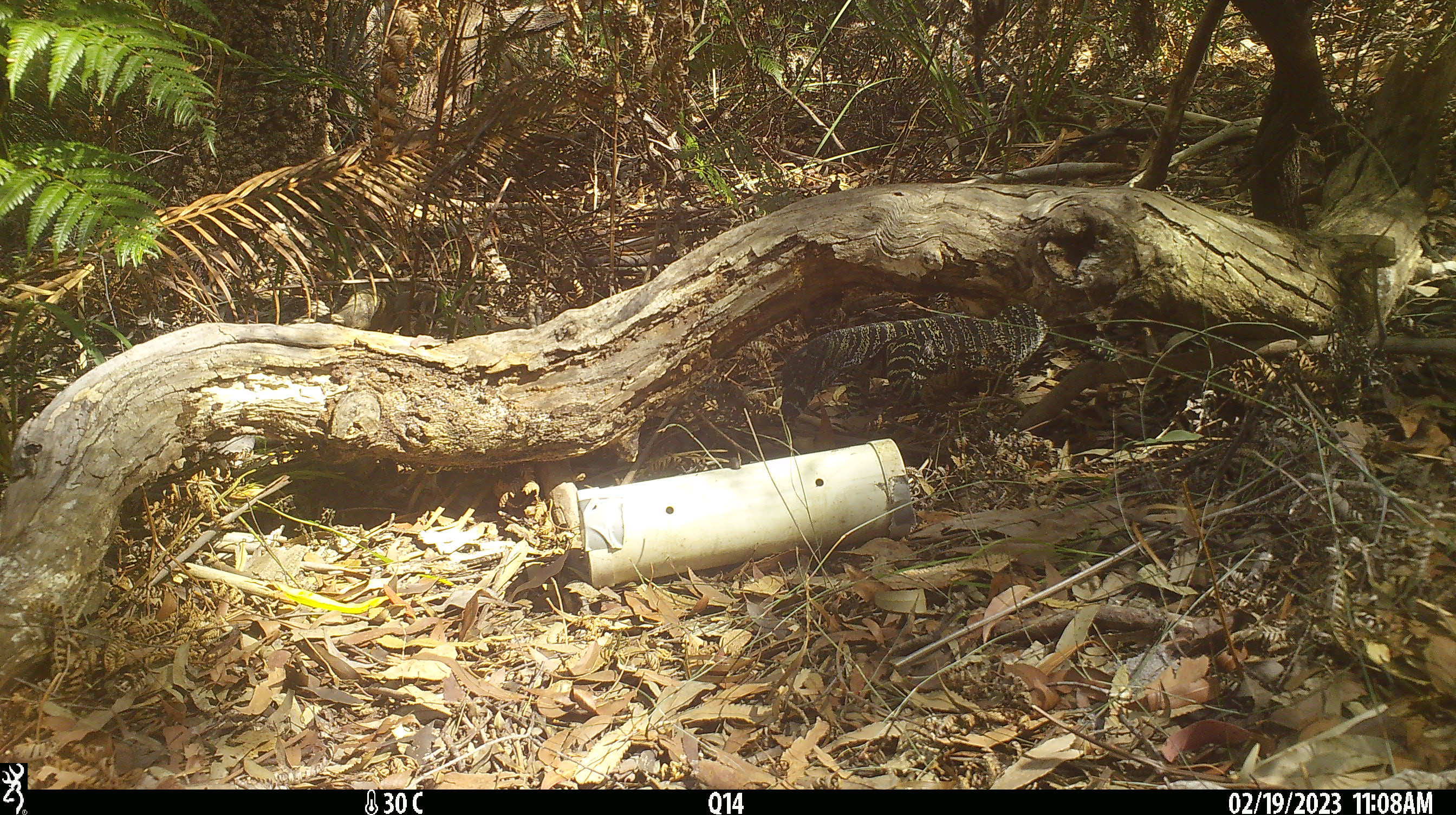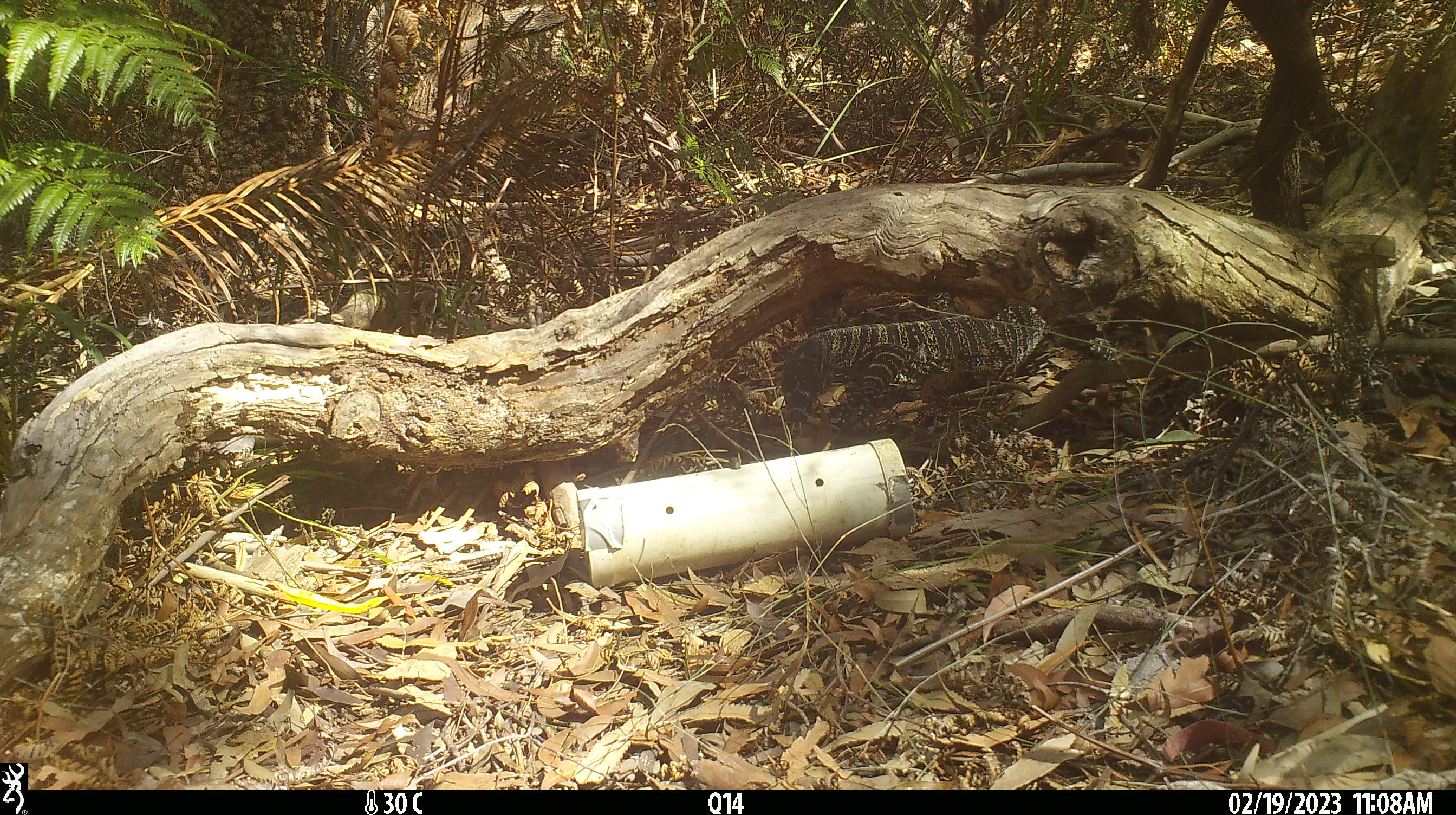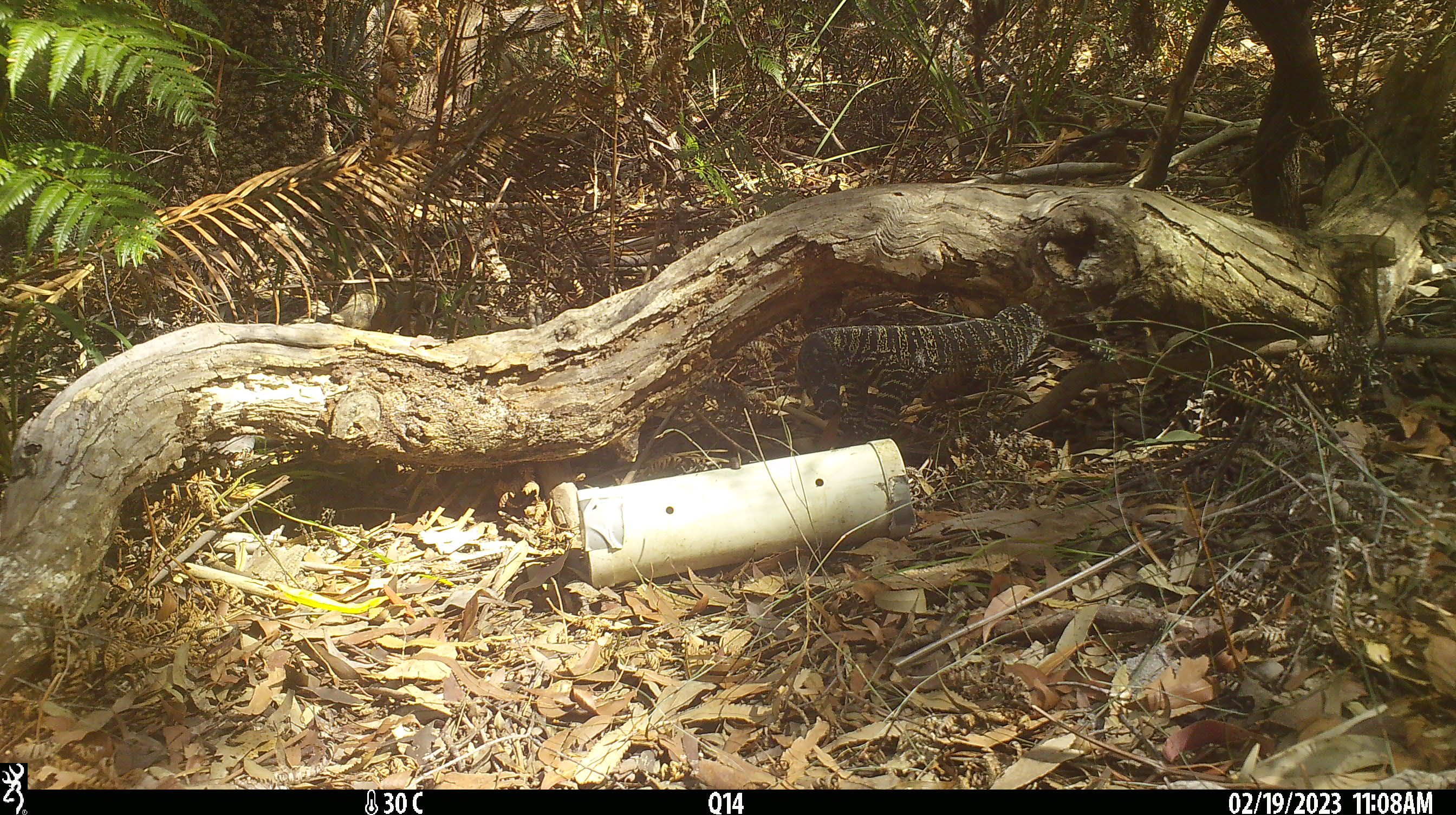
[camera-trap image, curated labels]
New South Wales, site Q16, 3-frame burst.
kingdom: Animalia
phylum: Chordata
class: Reptilia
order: Squamata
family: Varanidae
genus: Varanus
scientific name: Varanus varius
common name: lace monitor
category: goanna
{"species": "goanna (lace monitor) (Varanus varius)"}